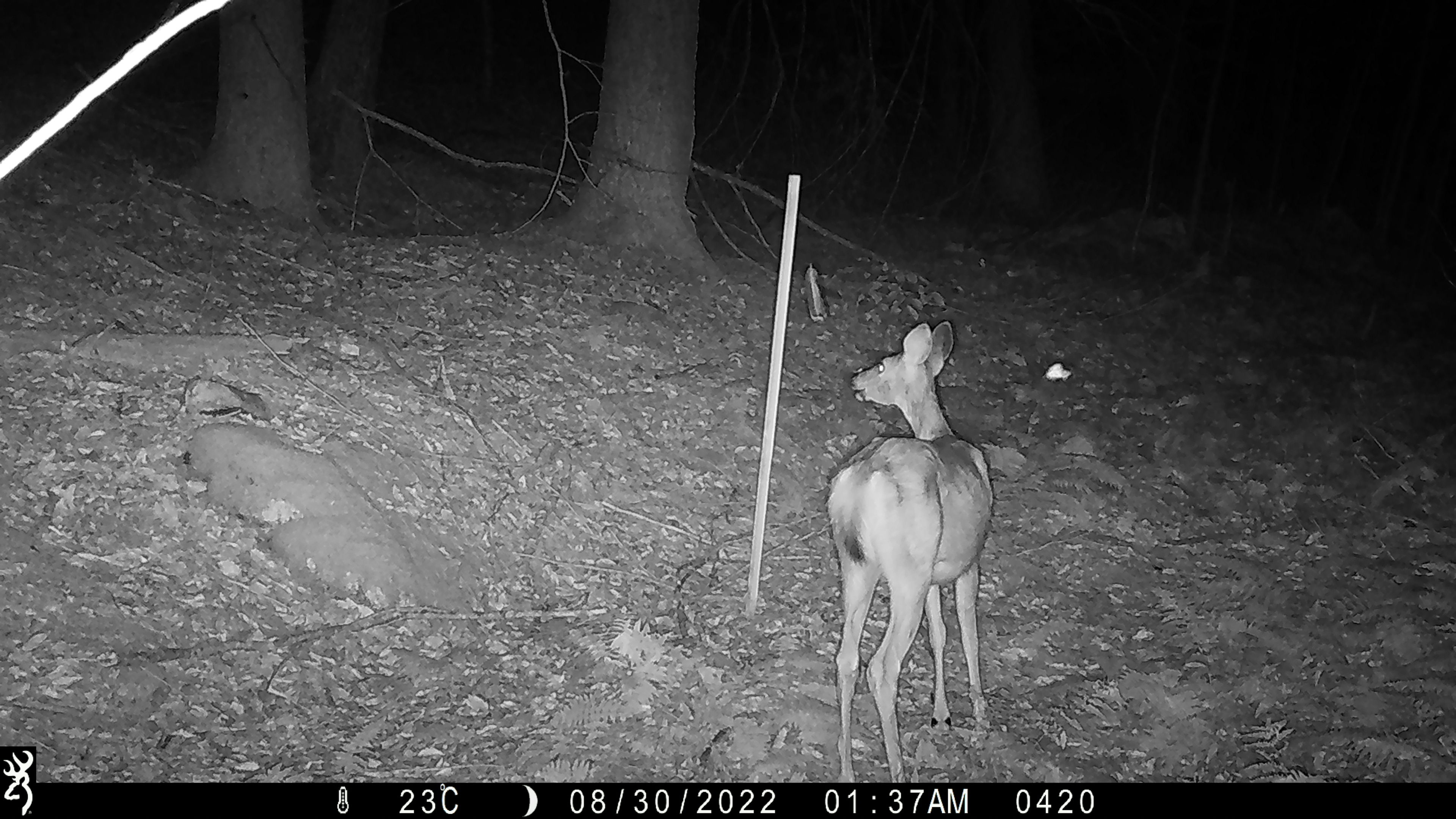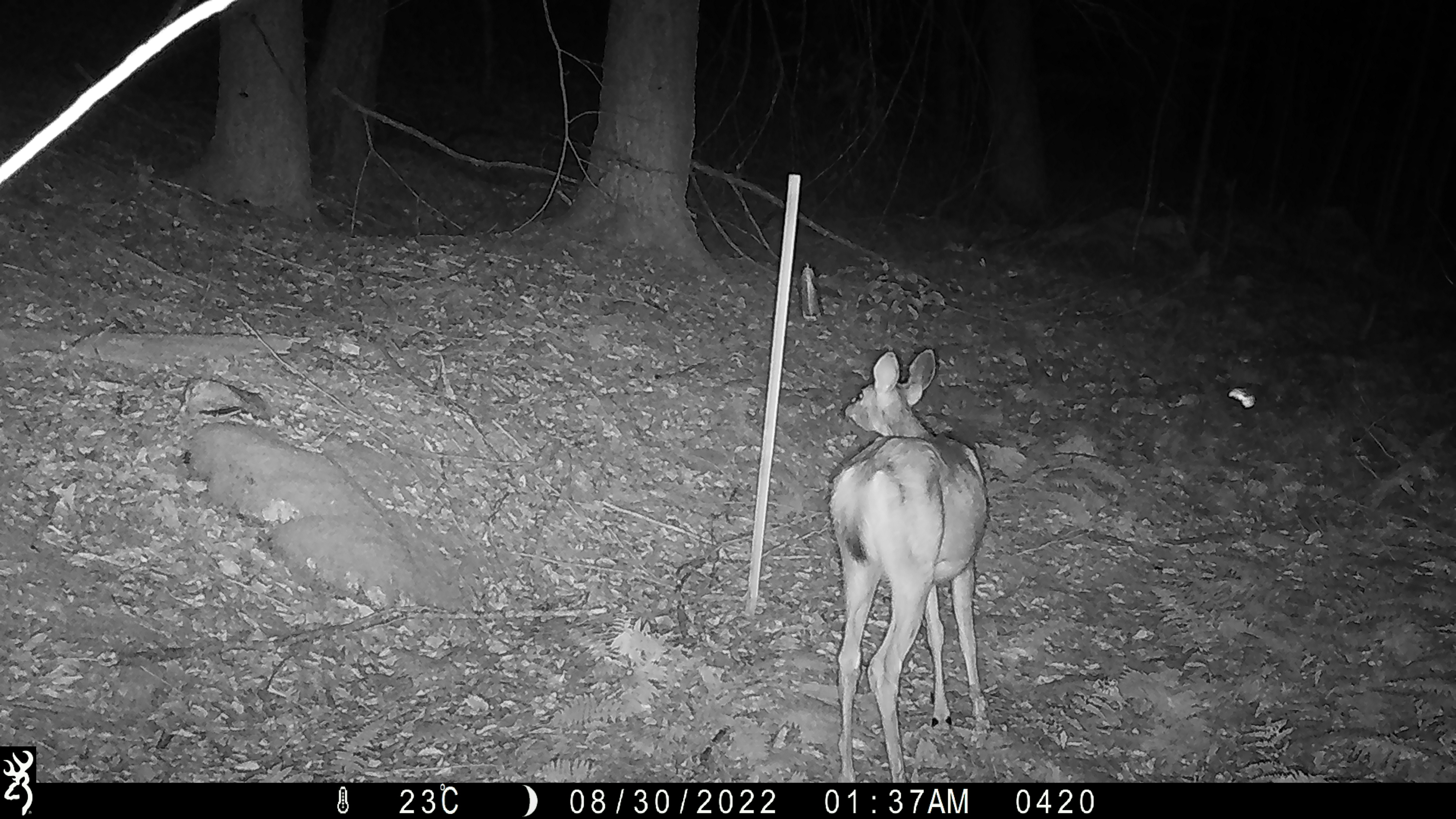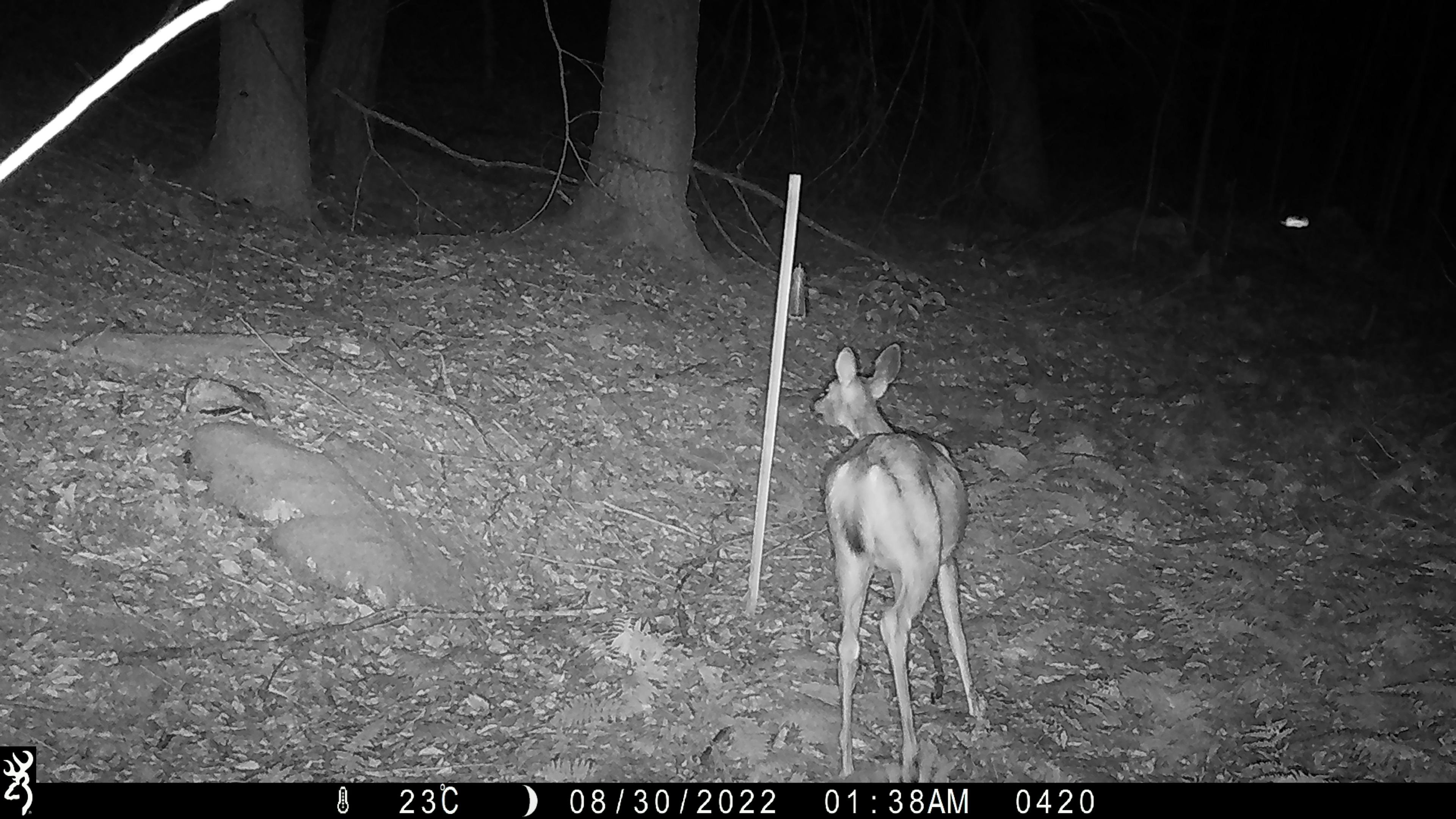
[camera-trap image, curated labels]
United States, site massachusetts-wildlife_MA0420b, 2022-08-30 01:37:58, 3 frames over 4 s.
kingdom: Animalia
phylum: Arthropoda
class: Insecta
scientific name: Insecta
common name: insect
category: insect sp.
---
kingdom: Animalia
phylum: Chordata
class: Mammalia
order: Artiodactyla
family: Cervidae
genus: Odocoileus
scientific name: Odocoileus virginianus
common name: white-tailed deer